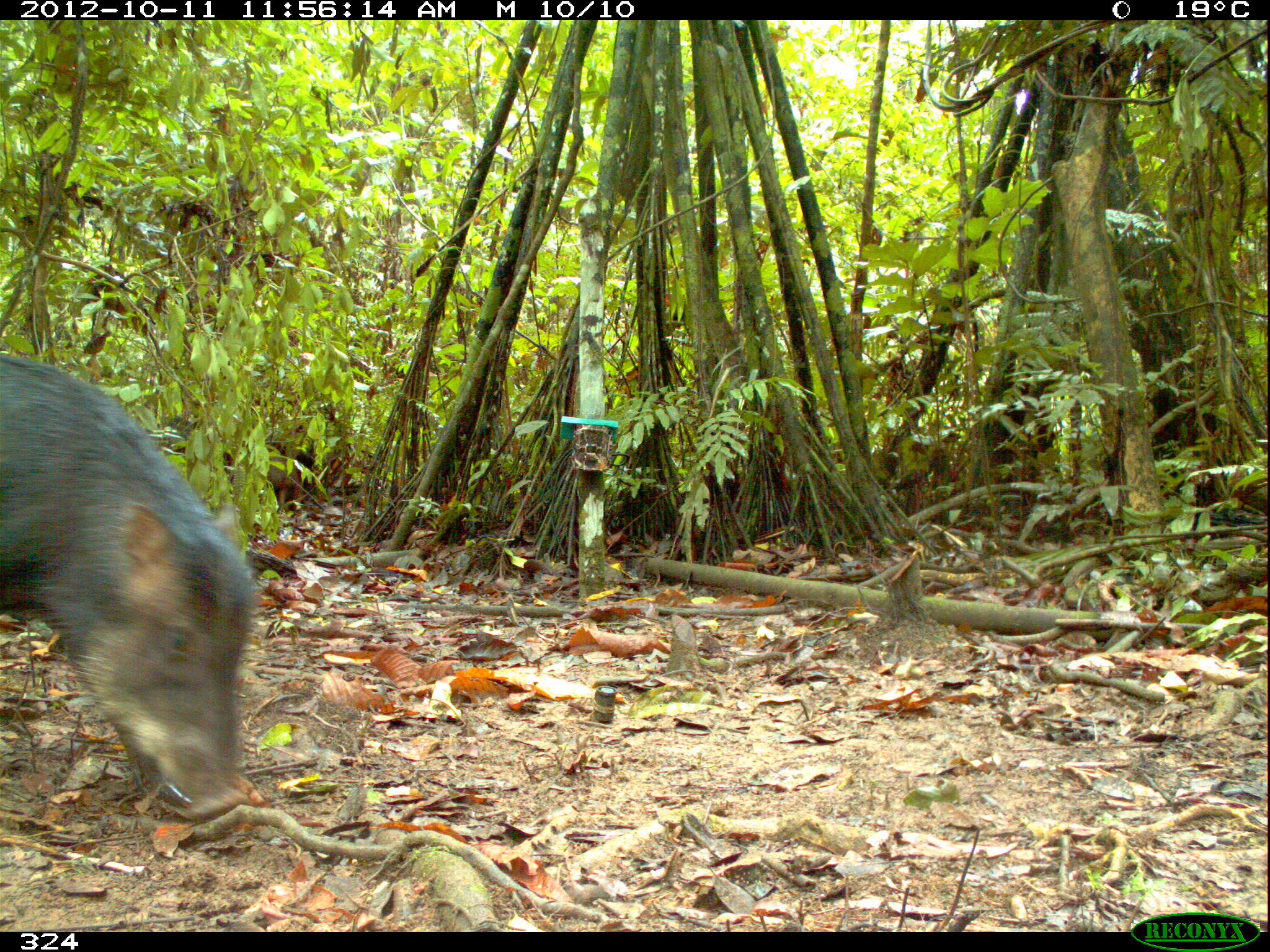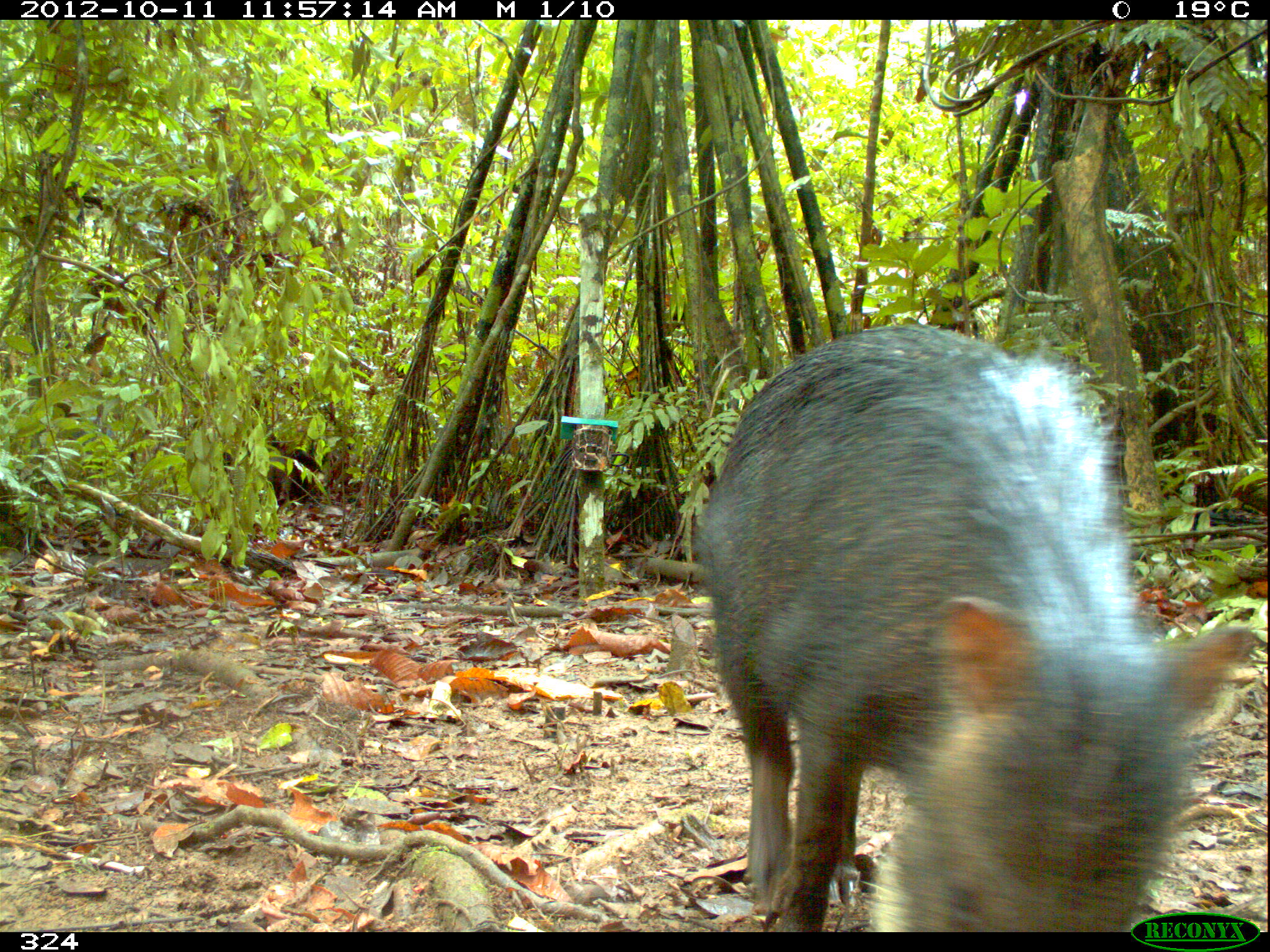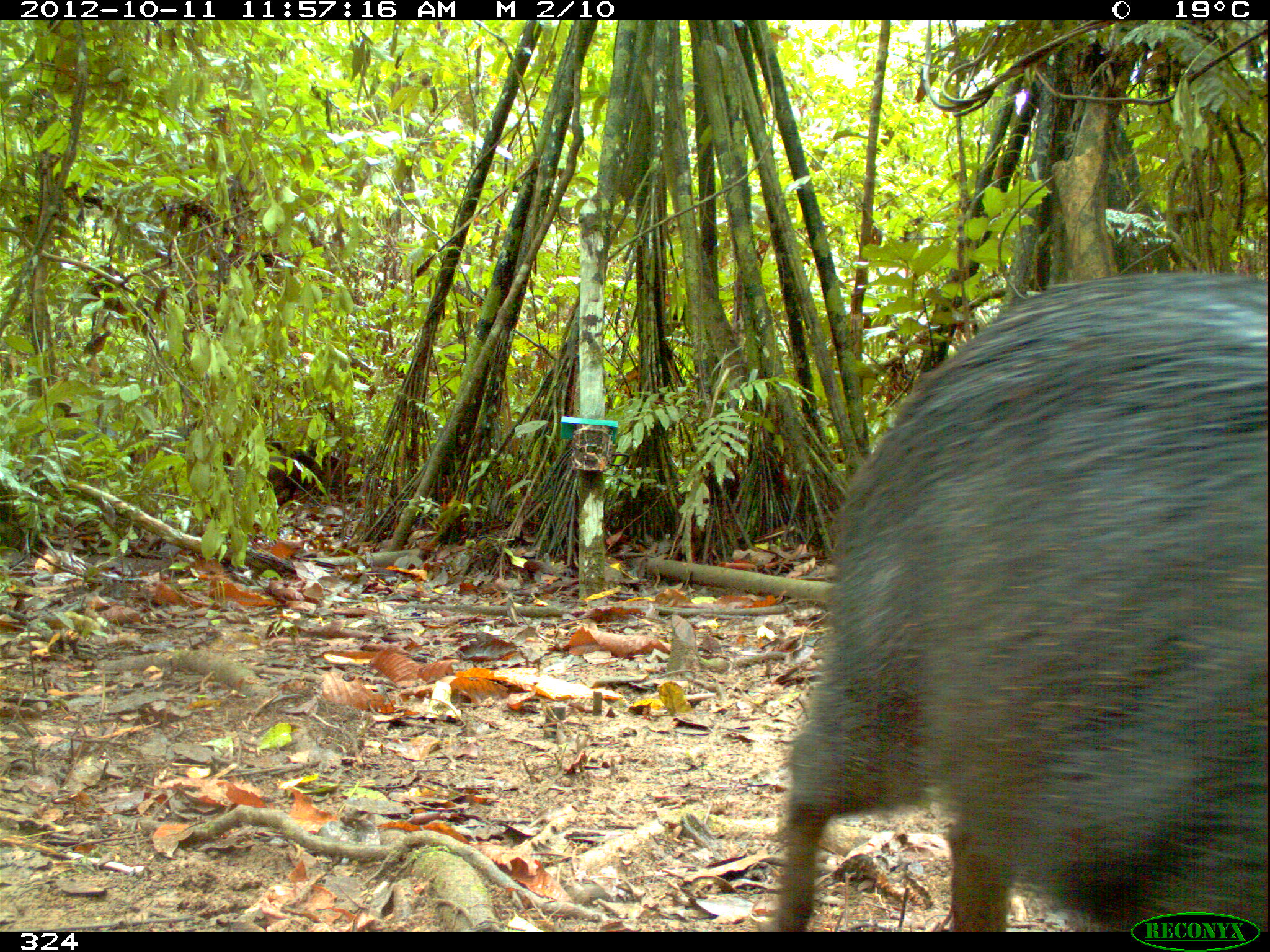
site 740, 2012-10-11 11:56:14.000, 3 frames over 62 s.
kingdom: Animalia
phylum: Chordata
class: Mammalia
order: Artiodactyla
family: Tayassuidae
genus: Tayassu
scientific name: Tayassu pecari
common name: white-lipped peccary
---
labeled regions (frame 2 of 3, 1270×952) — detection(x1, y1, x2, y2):
tayassu pecari: detection(697, 318, 1256, 932)